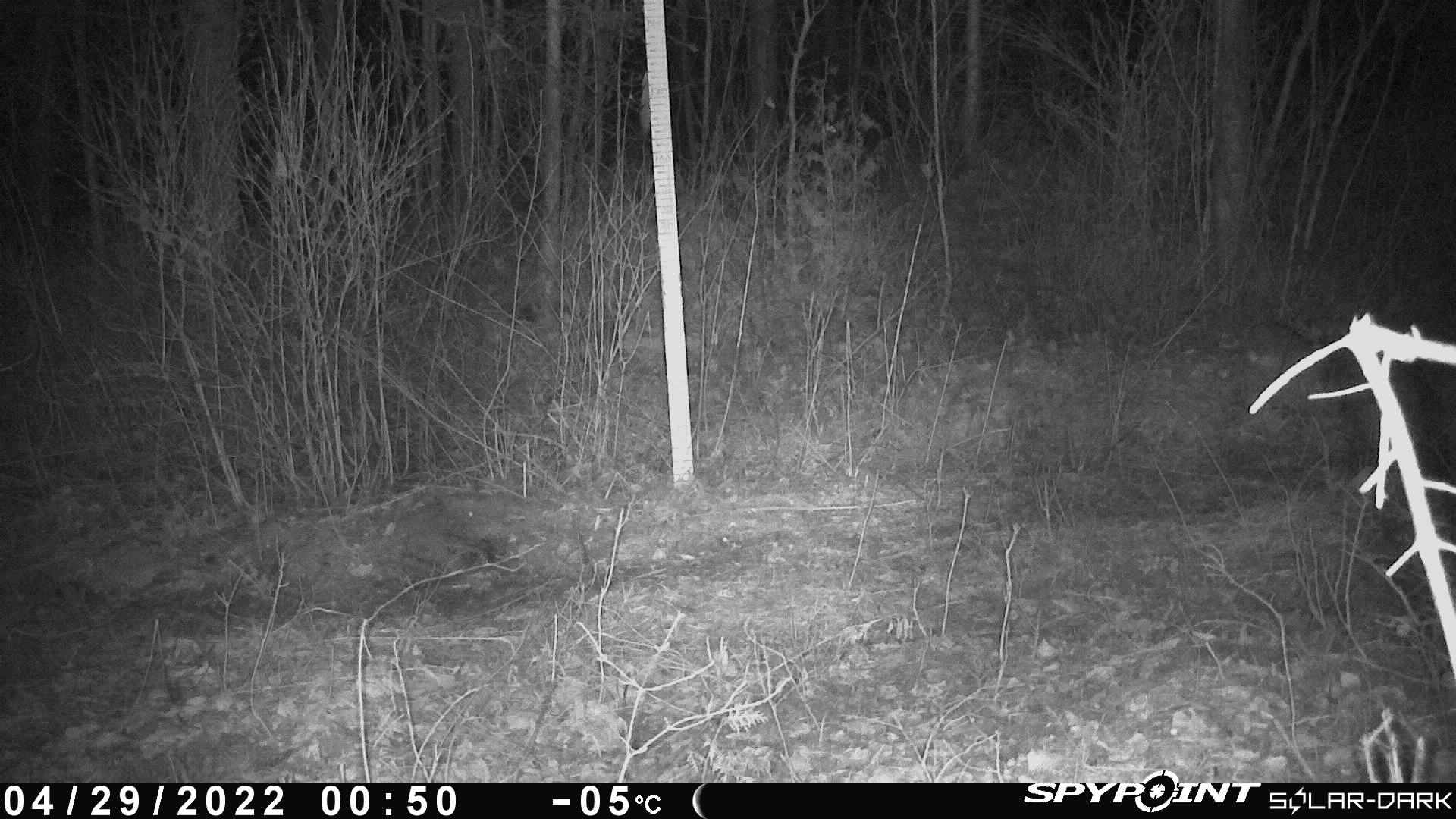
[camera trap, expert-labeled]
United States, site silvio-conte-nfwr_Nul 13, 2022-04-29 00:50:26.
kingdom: Animalia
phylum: Chordata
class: Mammalia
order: Lagomorpha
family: Leporidae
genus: Lepus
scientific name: Lepus americanus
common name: snowshoe hare